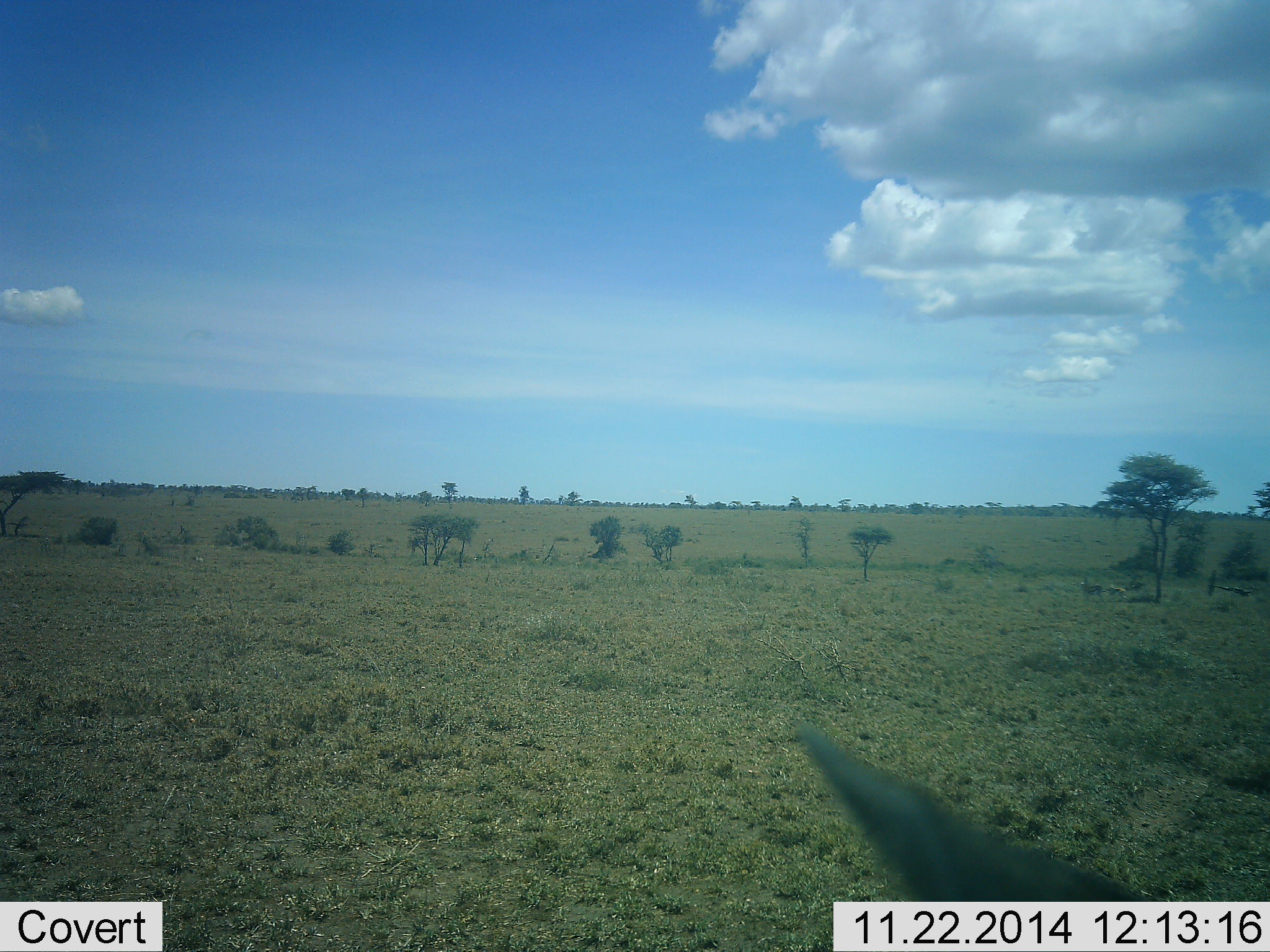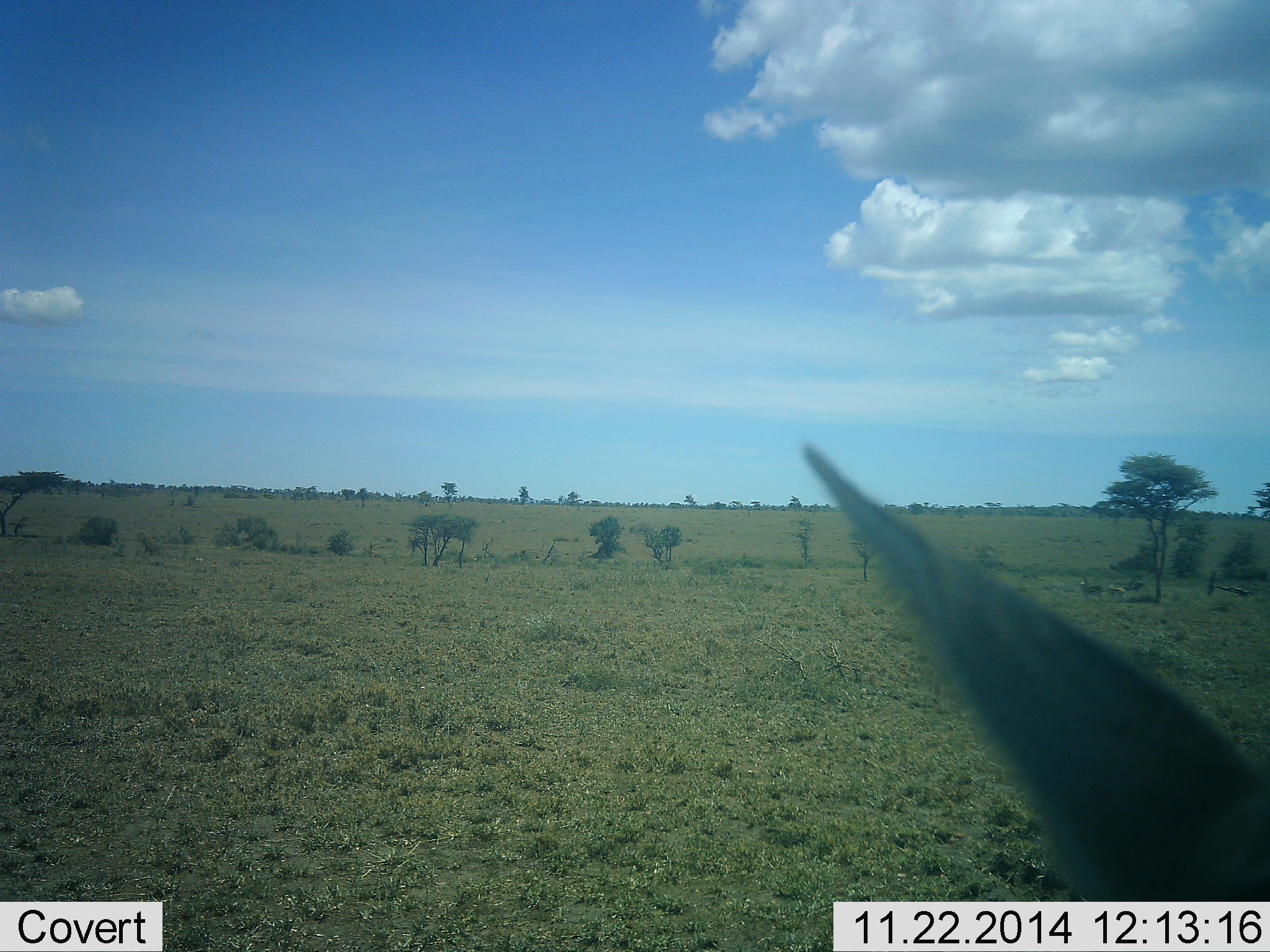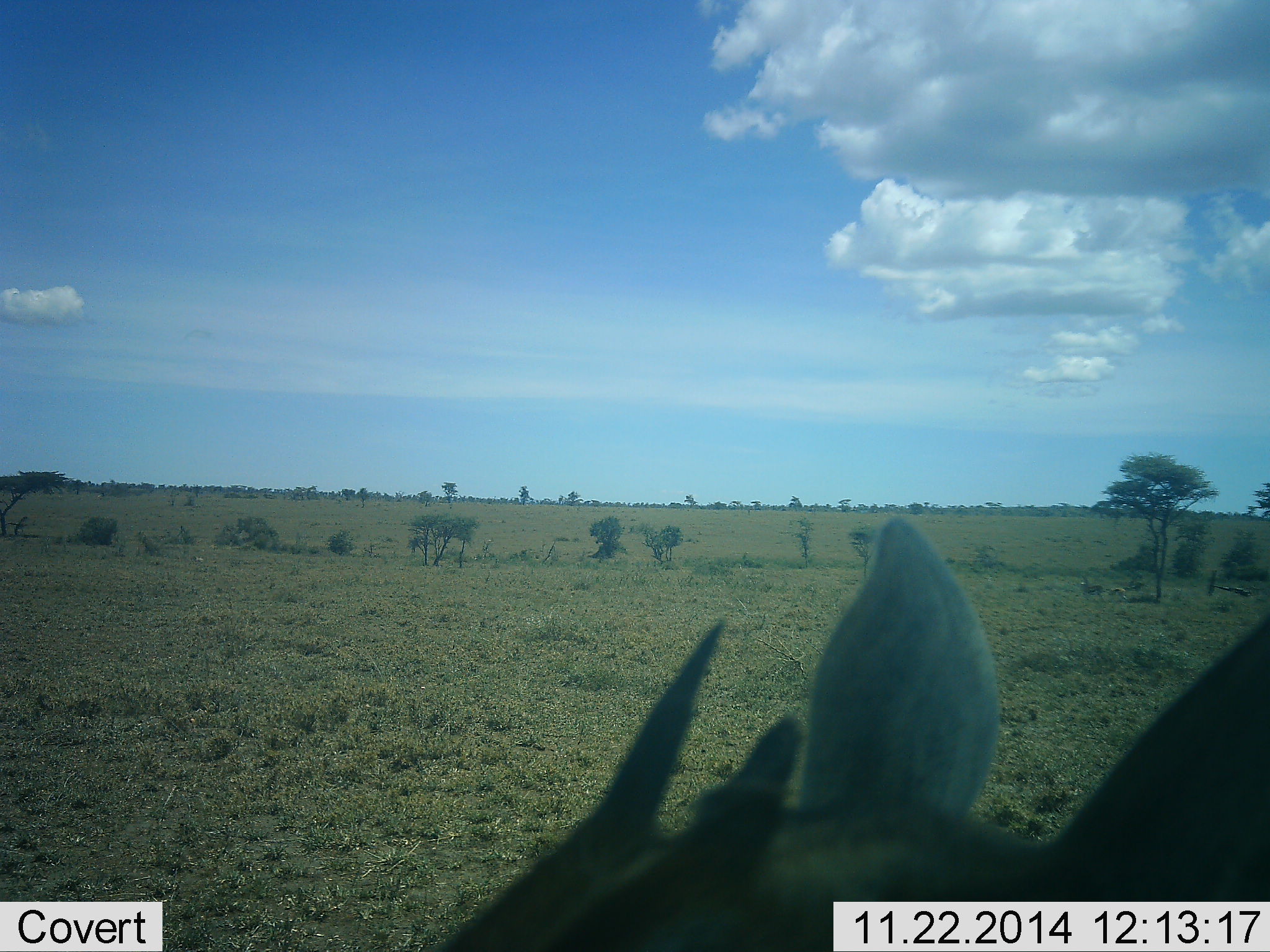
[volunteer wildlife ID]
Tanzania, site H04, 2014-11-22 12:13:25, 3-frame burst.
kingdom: Animalia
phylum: Chordata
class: Mammalia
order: Artiodactyla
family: Bovidae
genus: Eudorcas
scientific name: Eudorcas thomsonii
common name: thomson's gazelle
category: gazellethomsons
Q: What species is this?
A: Gazellethomsons (thomson's gazelle) (Eudorcas thomsonii).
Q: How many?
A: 1.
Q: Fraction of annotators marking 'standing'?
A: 44%.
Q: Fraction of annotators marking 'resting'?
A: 0%.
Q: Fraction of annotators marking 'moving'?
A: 44%.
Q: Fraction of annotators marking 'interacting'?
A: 11%.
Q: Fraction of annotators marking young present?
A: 0%.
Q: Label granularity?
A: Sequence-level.